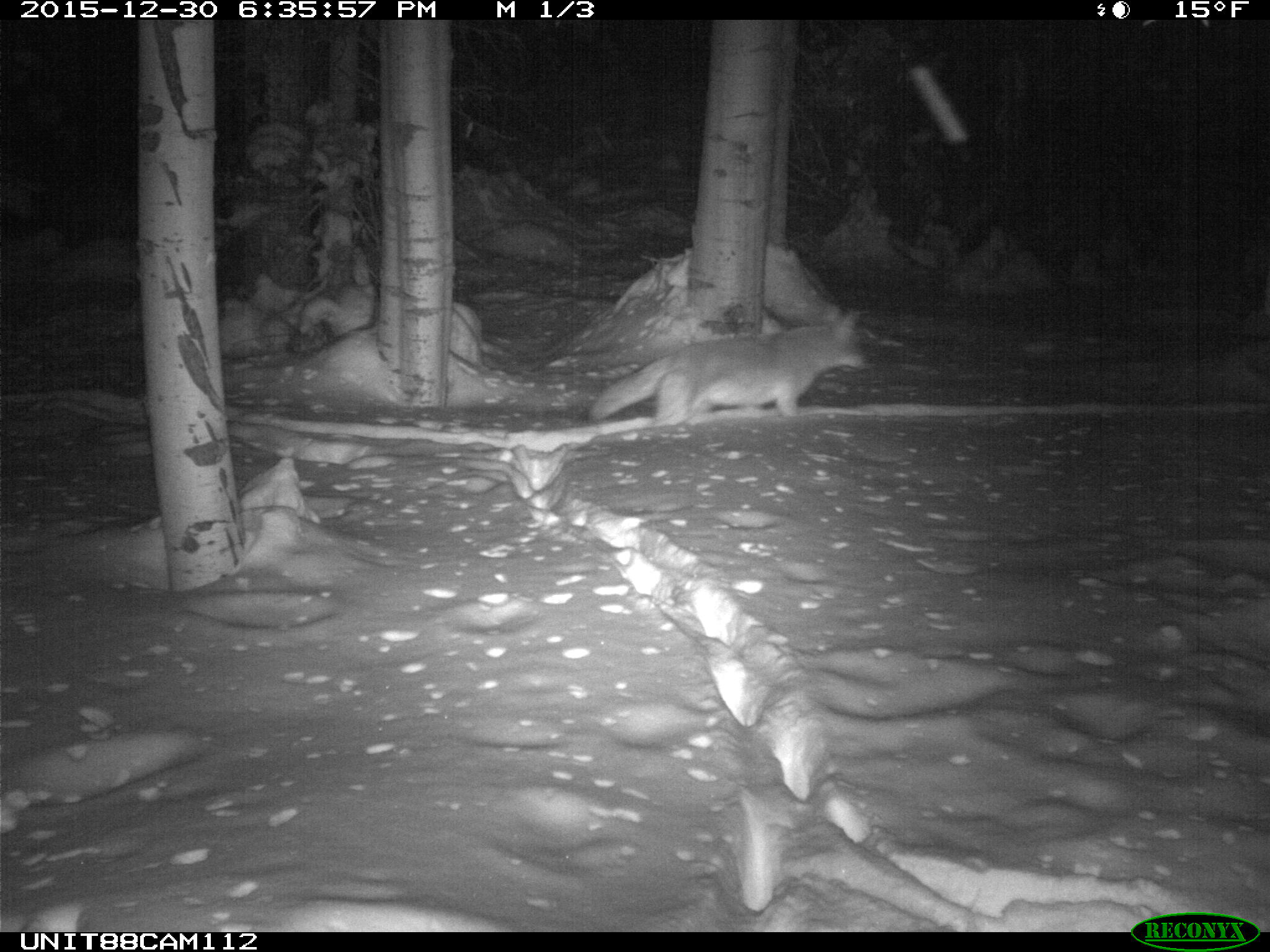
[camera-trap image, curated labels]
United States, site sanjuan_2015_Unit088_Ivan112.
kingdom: Animalia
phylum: Chordata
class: Mammalia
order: Carnivora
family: Canidae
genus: Canis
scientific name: Canis latrans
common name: coyote